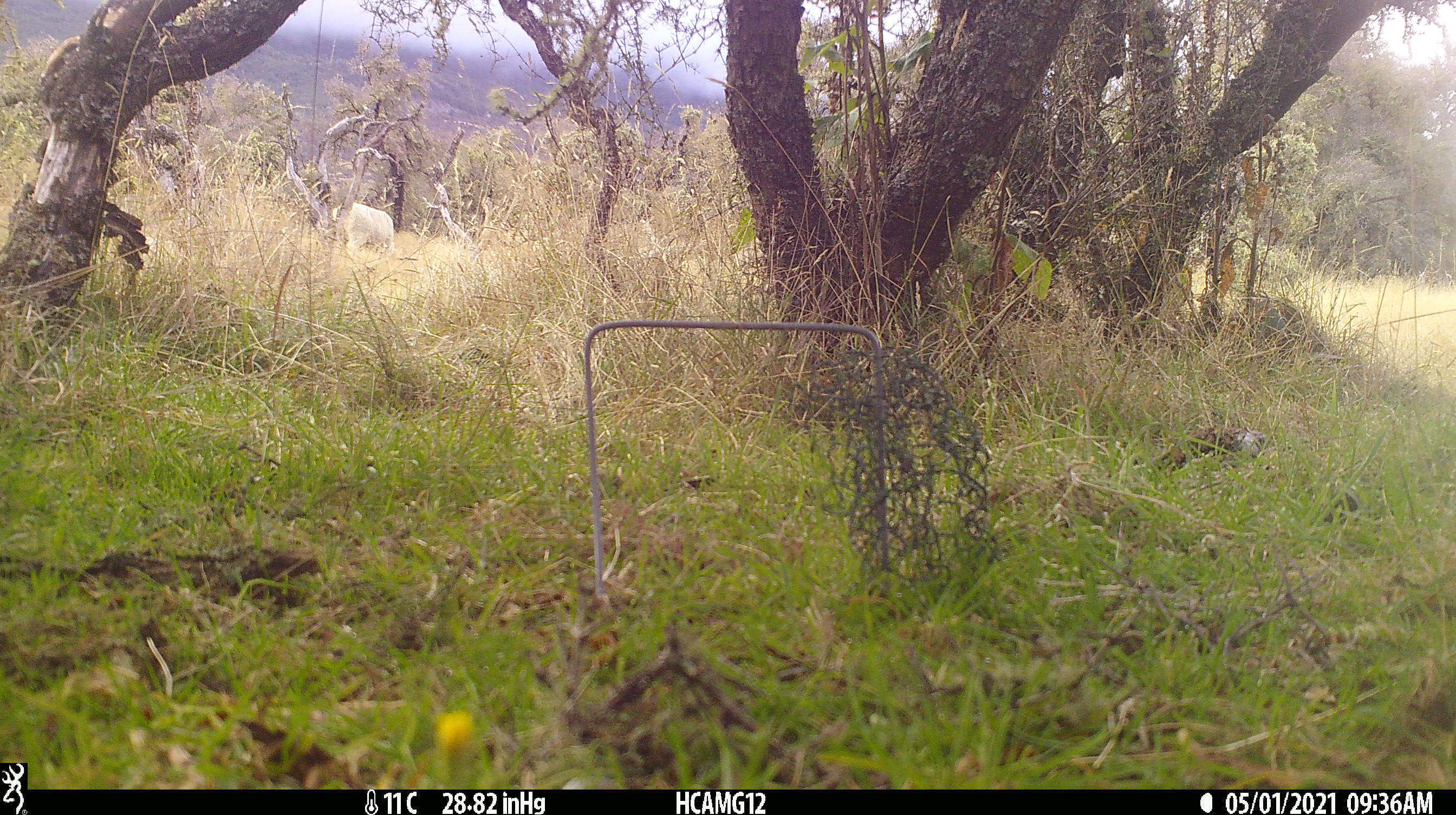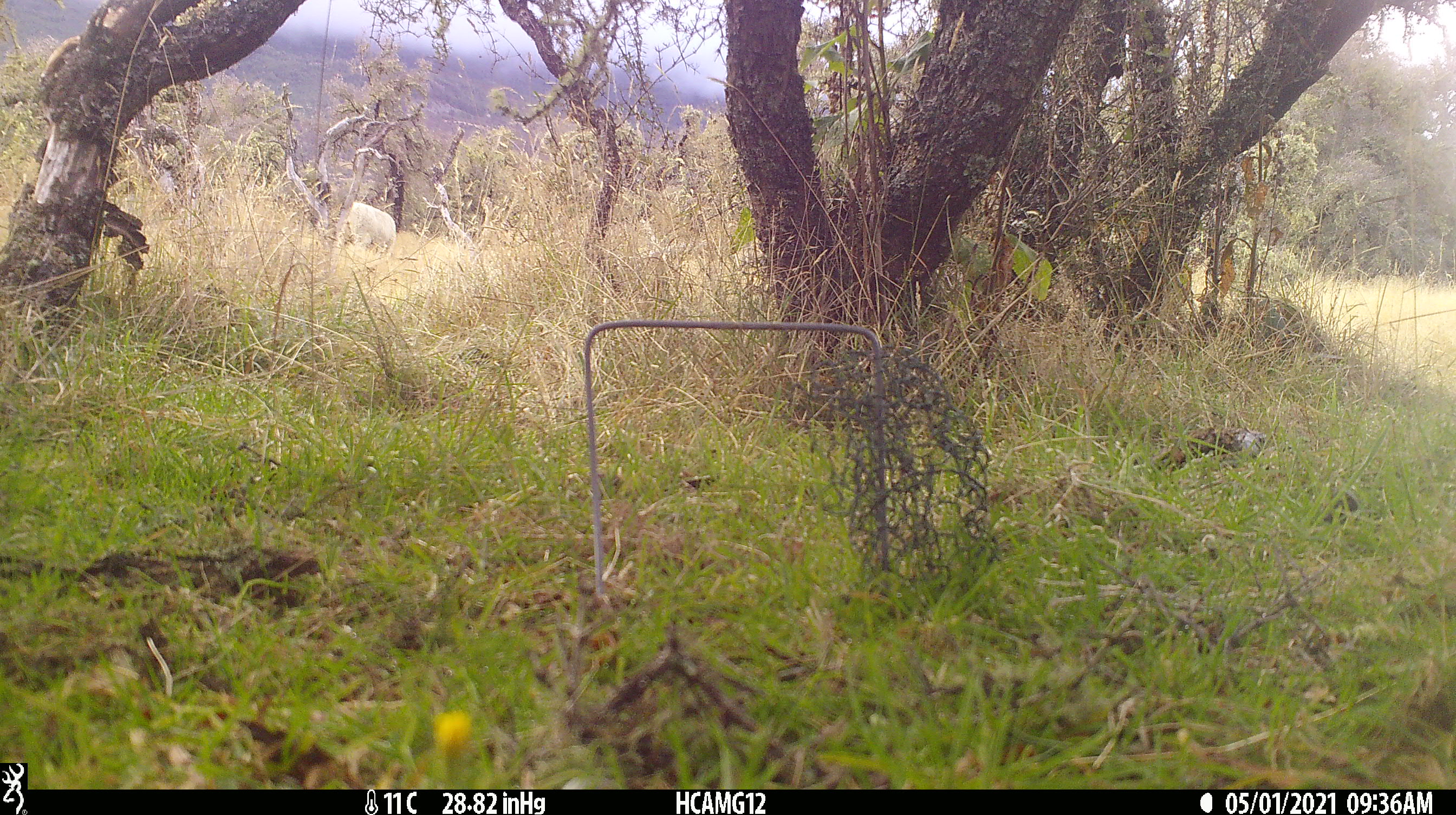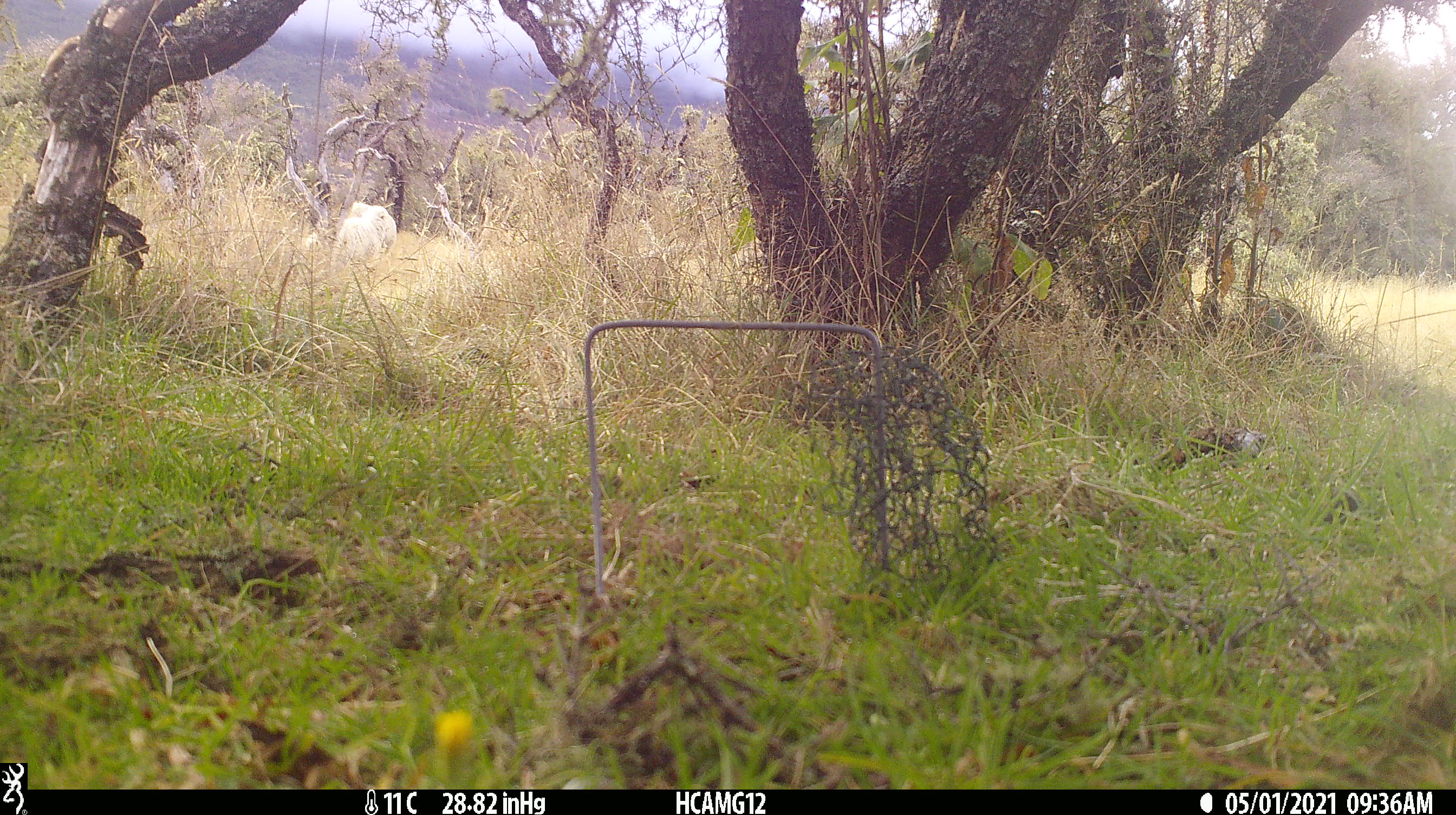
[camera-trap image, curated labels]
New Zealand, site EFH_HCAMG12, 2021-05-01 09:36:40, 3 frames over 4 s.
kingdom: Animalia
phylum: Chordata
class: Mammalia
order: Artiodactyla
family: Bovidae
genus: Ovis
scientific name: Ovis aries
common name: domestic sheep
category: sheep